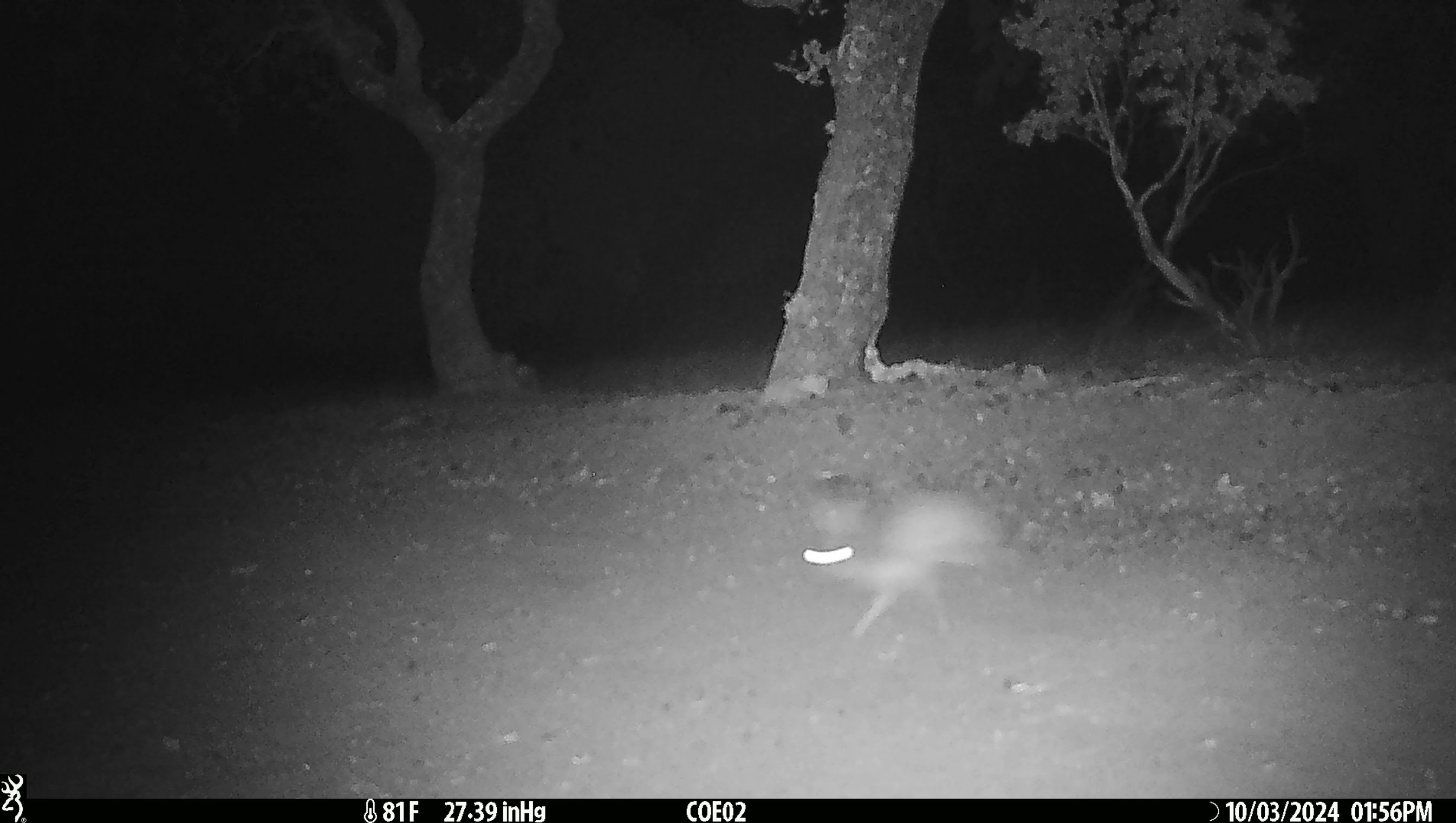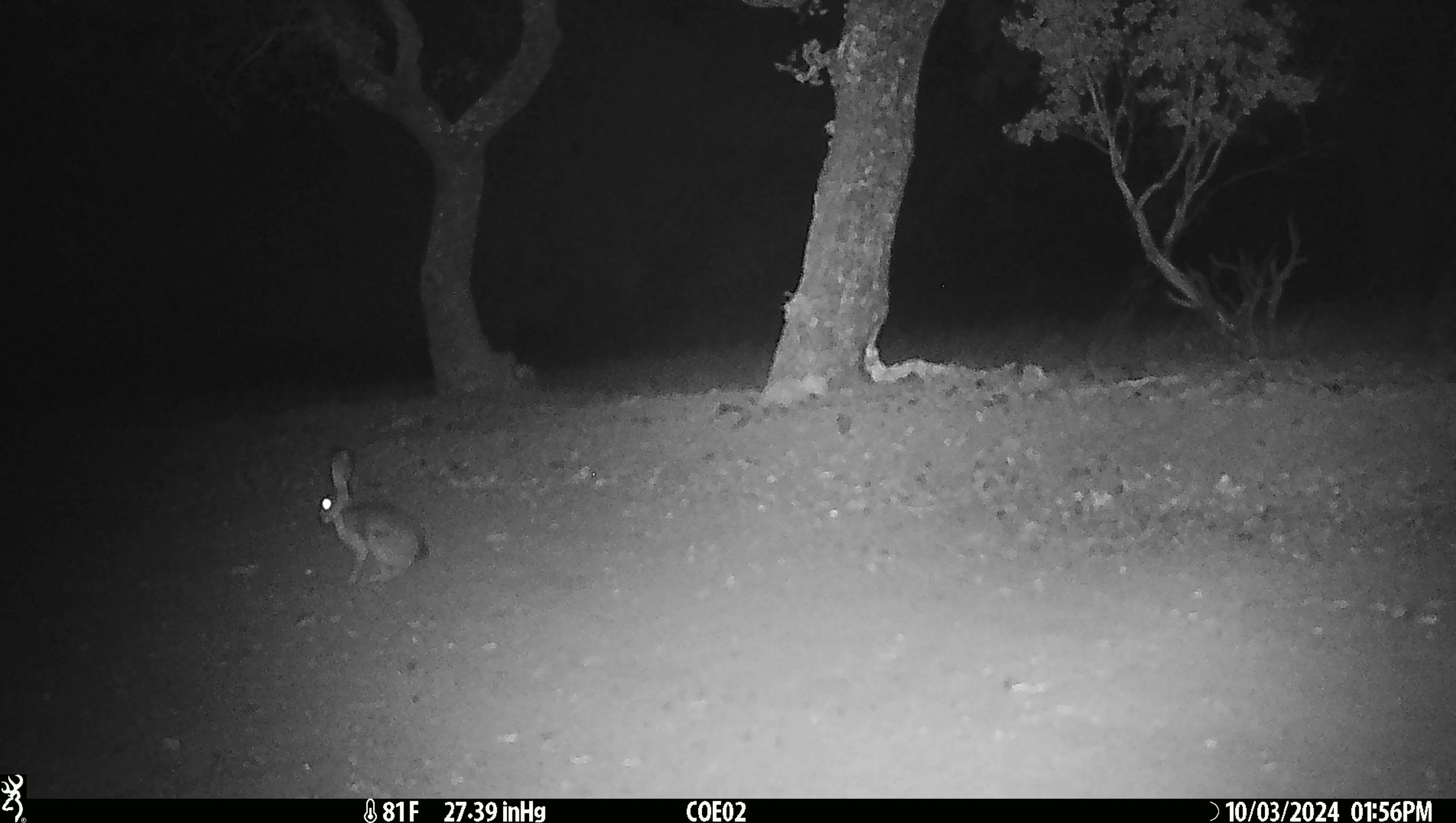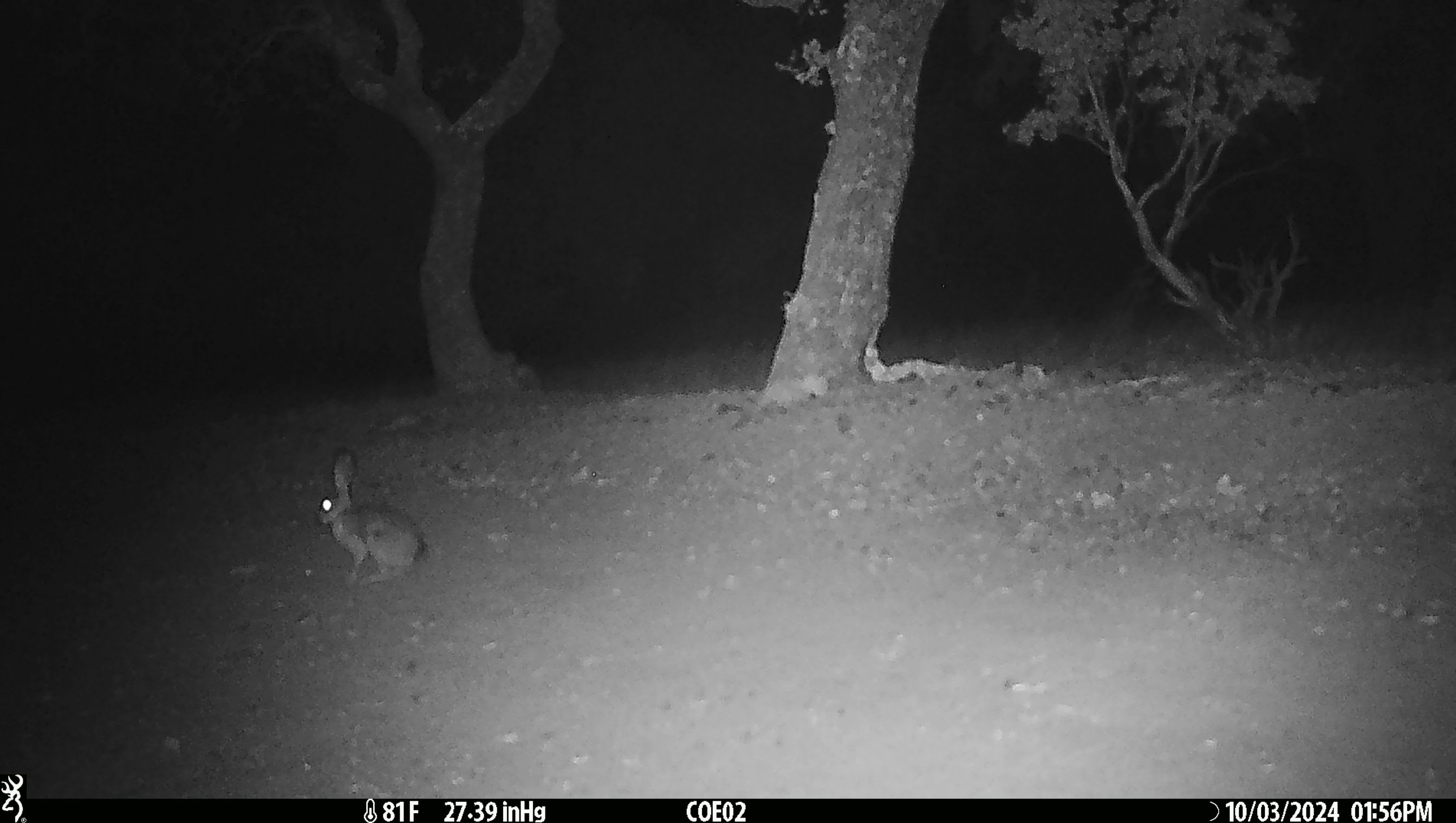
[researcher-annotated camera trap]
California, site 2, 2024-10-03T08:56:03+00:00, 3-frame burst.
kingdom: Animalia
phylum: Chordata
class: Mammalia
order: Lagomorpha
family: Leporidae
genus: Lepus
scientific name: Lepus californicus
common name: black-tailed jackrabbit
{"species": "black-tailed jackrabbit (Lepus californicus)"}